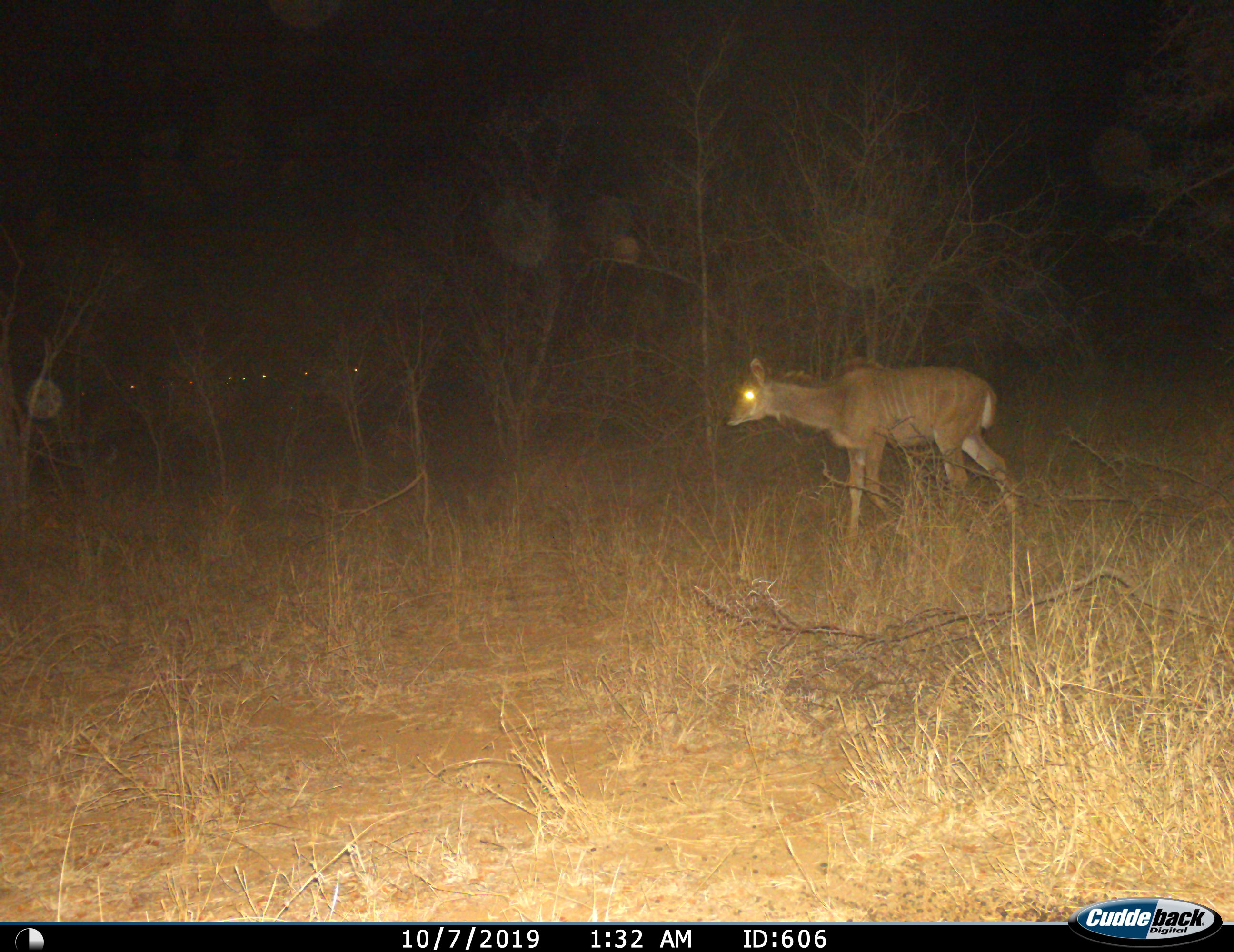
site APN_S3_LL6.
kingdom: Animalia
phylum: Chordata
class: Mammalia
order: Artiodactyla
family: Bovidae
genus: Tragelaphus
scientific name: Tragelaphus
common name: kudu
Kudu (Tragelaphus), count 1. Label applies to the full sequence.